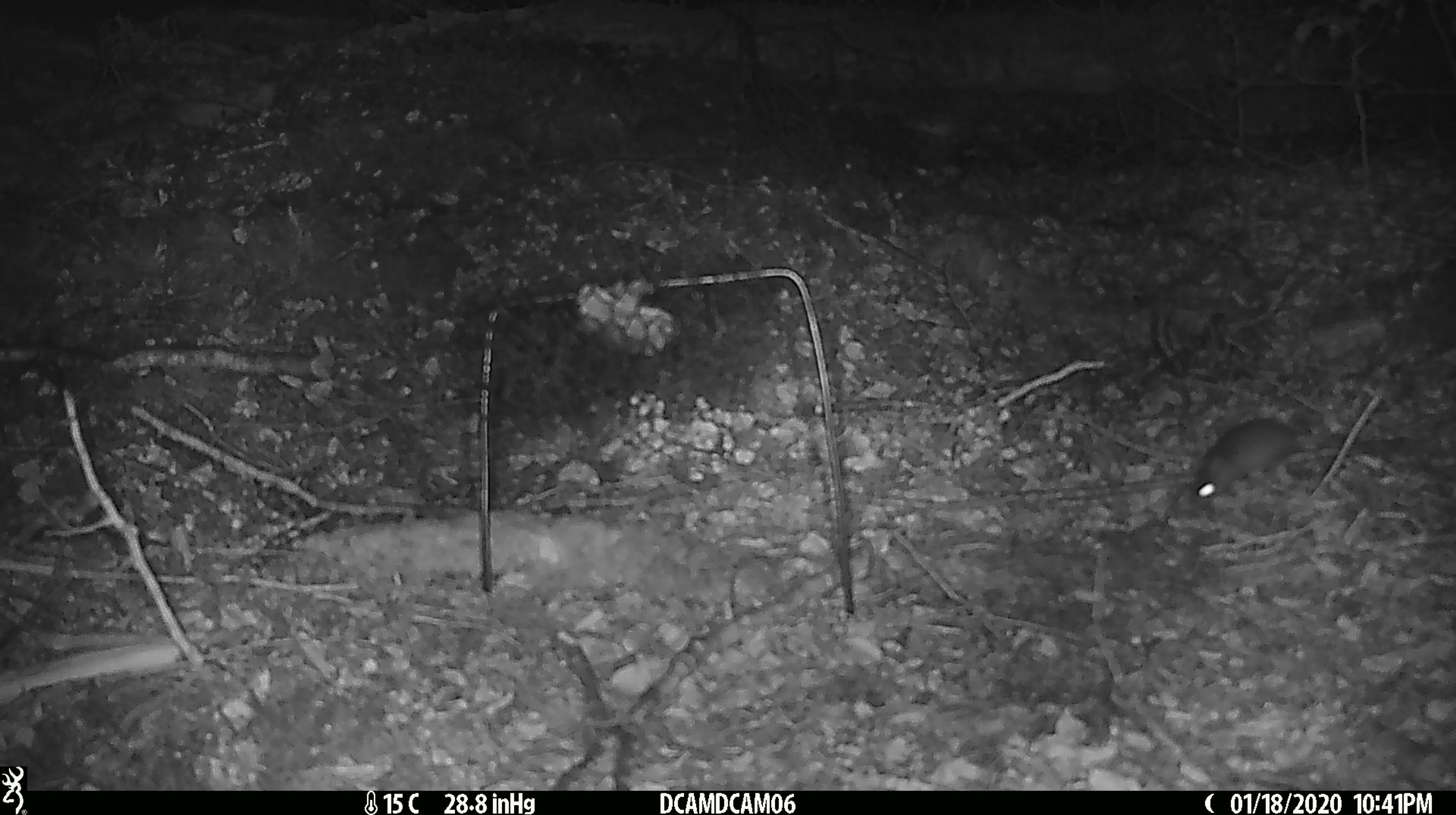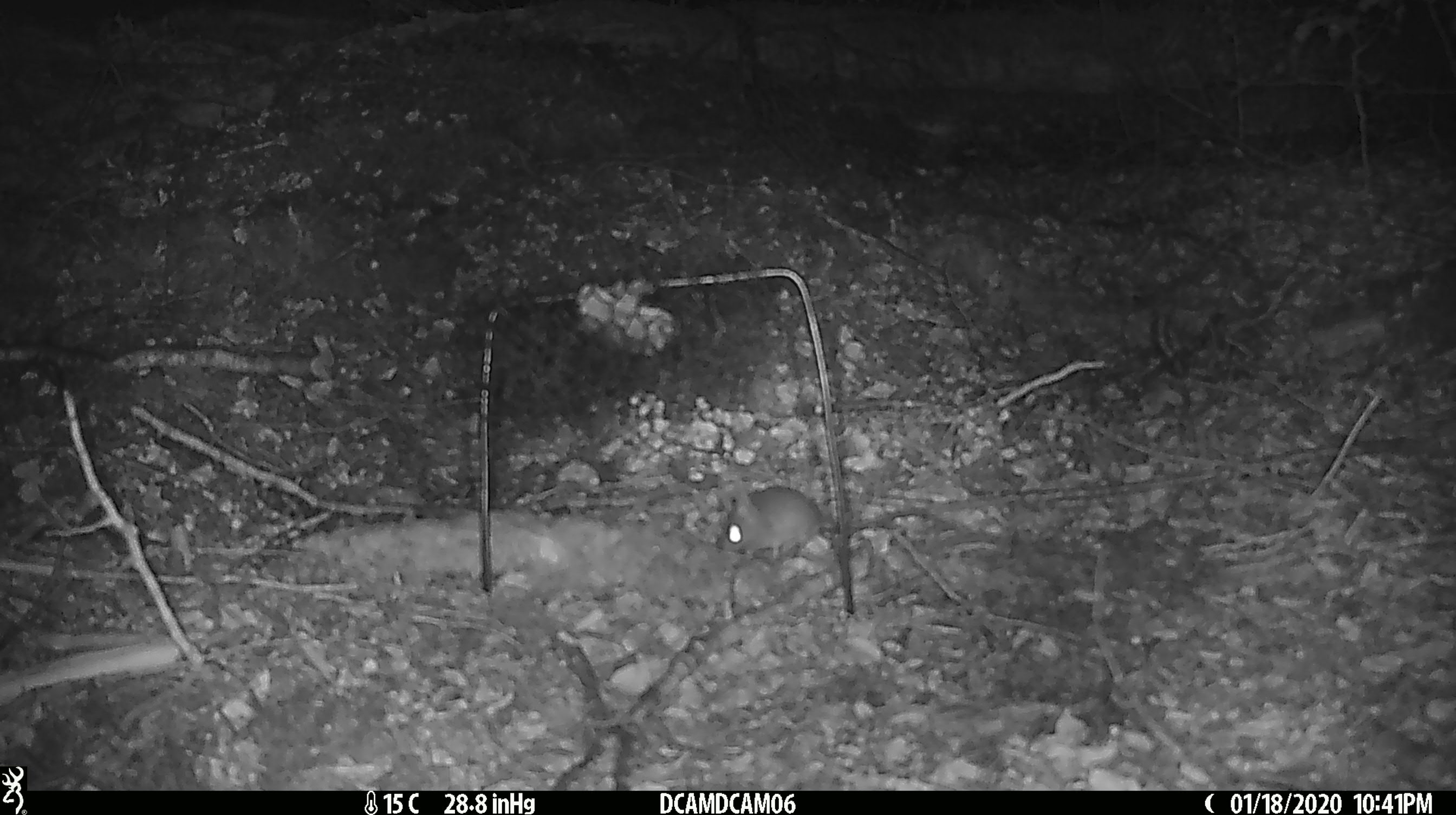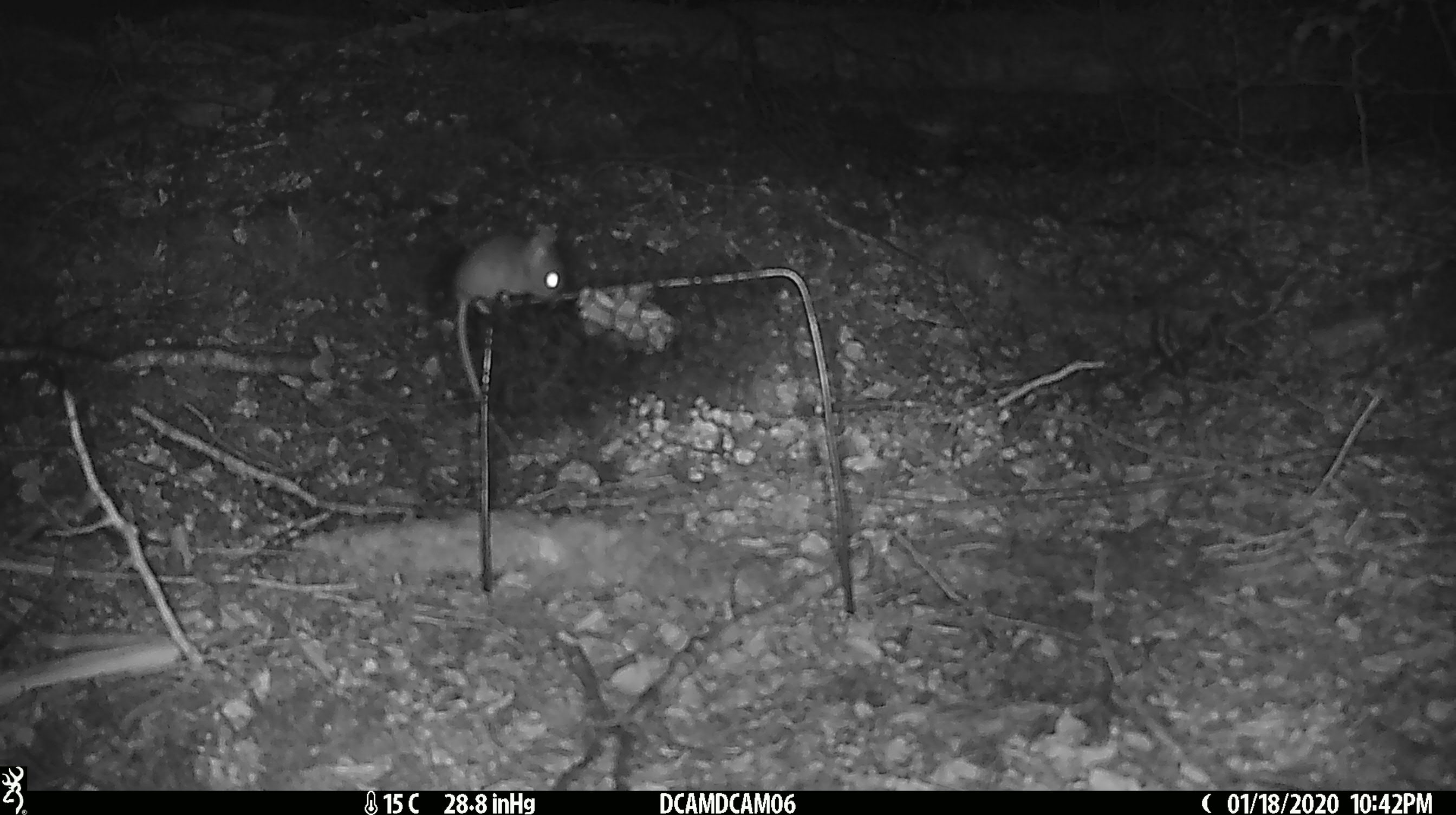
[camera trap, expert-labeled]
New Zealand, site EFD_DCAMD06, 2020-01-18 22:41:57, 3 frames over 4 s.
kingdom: Animalia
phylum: Chordata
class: Mammalia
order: Rodentia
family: Muridae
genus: Mus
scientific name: Mus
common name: mouse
Mouse (Mus).